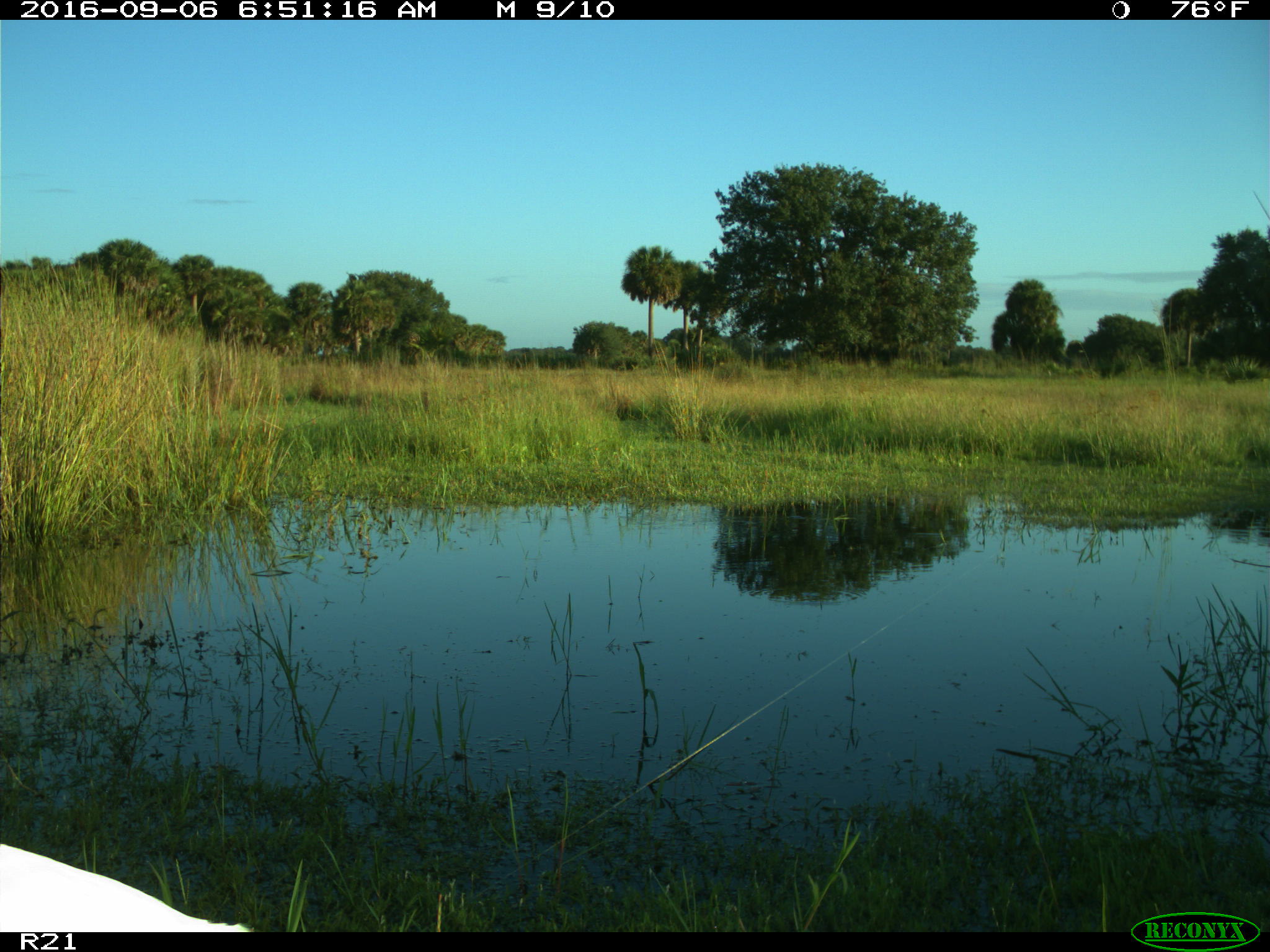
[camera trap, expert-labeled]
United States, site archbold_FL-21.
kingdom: Animalia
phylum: Chordata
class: Aves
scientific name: Aves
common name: birds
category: unidentified bird